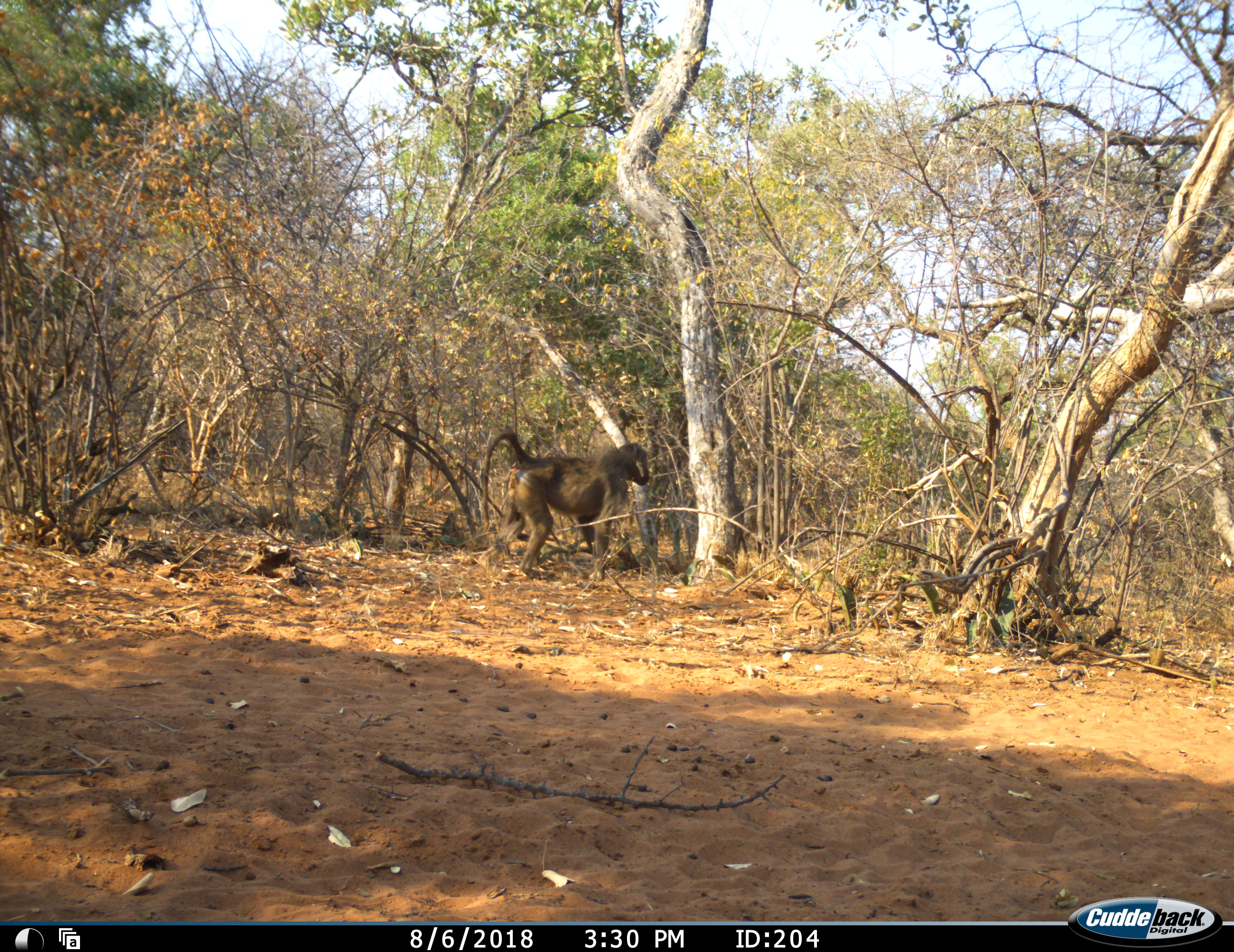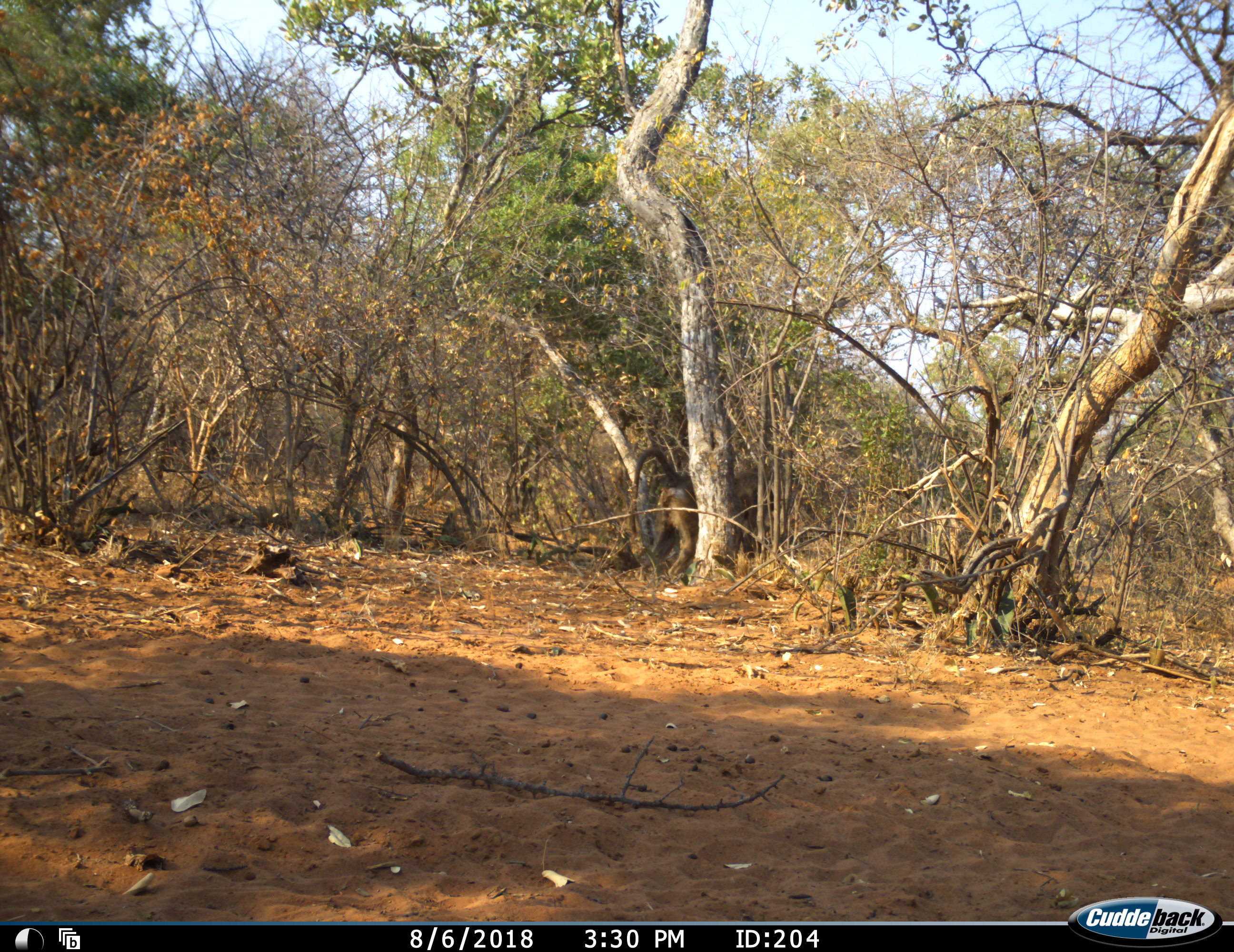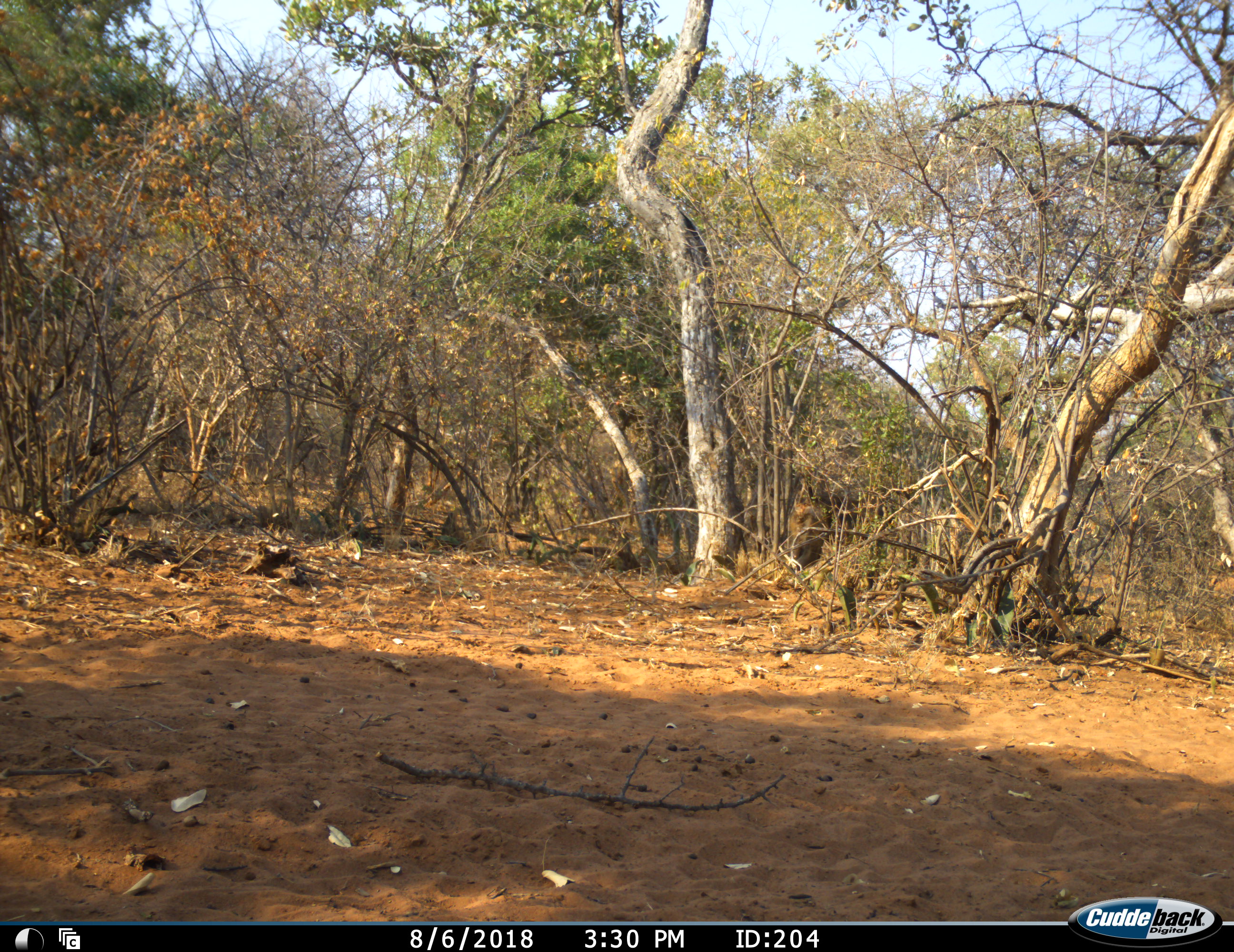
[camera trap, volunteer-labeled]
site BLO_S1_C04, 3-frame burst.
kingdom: Animalia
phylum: Chordata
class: Mammalia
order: Primates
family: Cercopithecidae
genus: Papio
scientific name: Papio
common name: baboon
Baboon (Papio), count 1. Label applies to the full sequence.